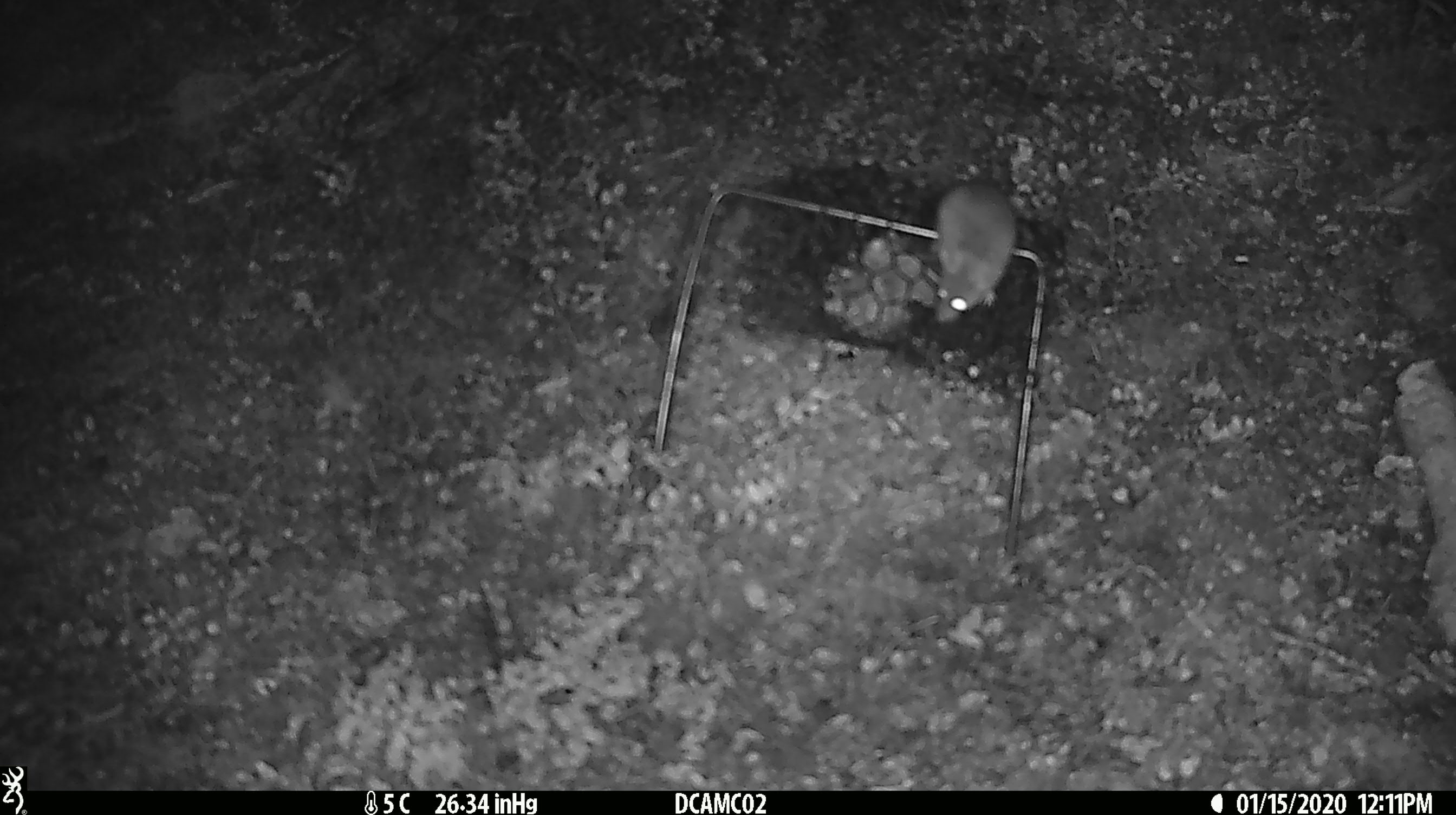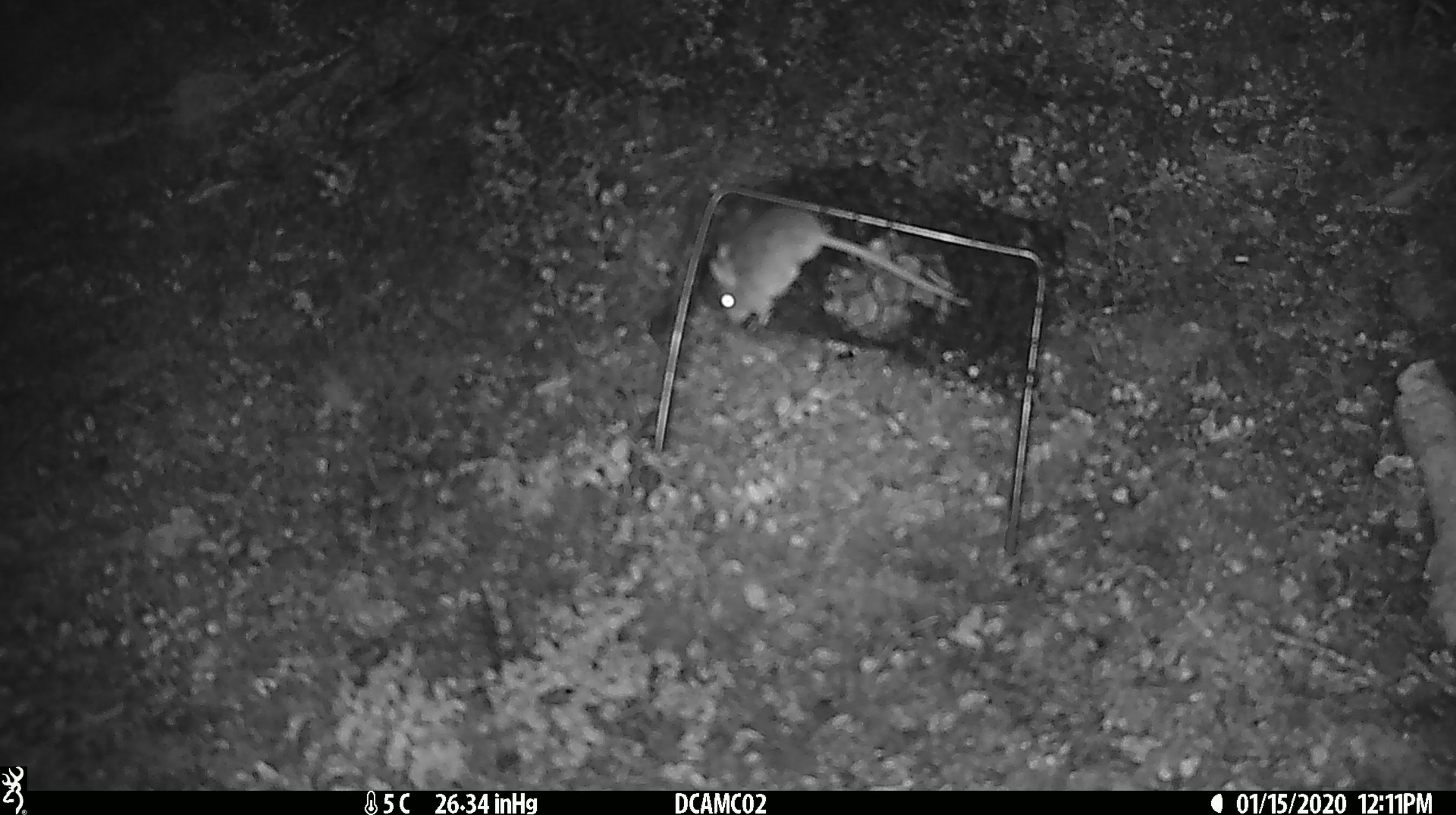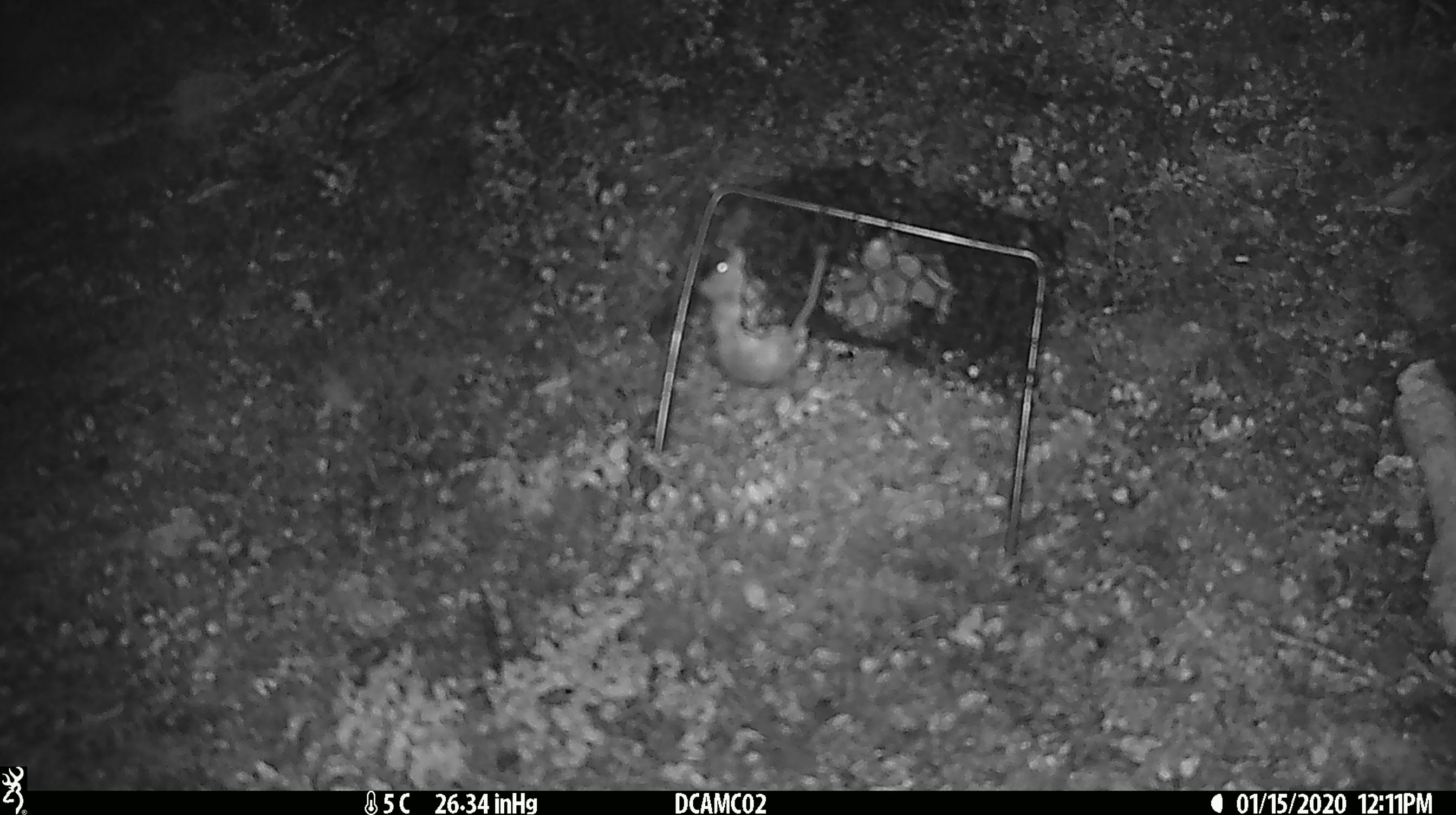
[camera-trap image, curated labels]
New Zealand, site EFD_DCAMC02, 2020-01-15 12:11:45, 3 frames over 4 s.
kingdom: Animalia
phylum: Chordata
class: Mammalia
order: Rodentia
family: Muridae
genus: Mus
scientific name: Mus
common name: mouse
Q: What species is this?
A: Mouse (Mus).